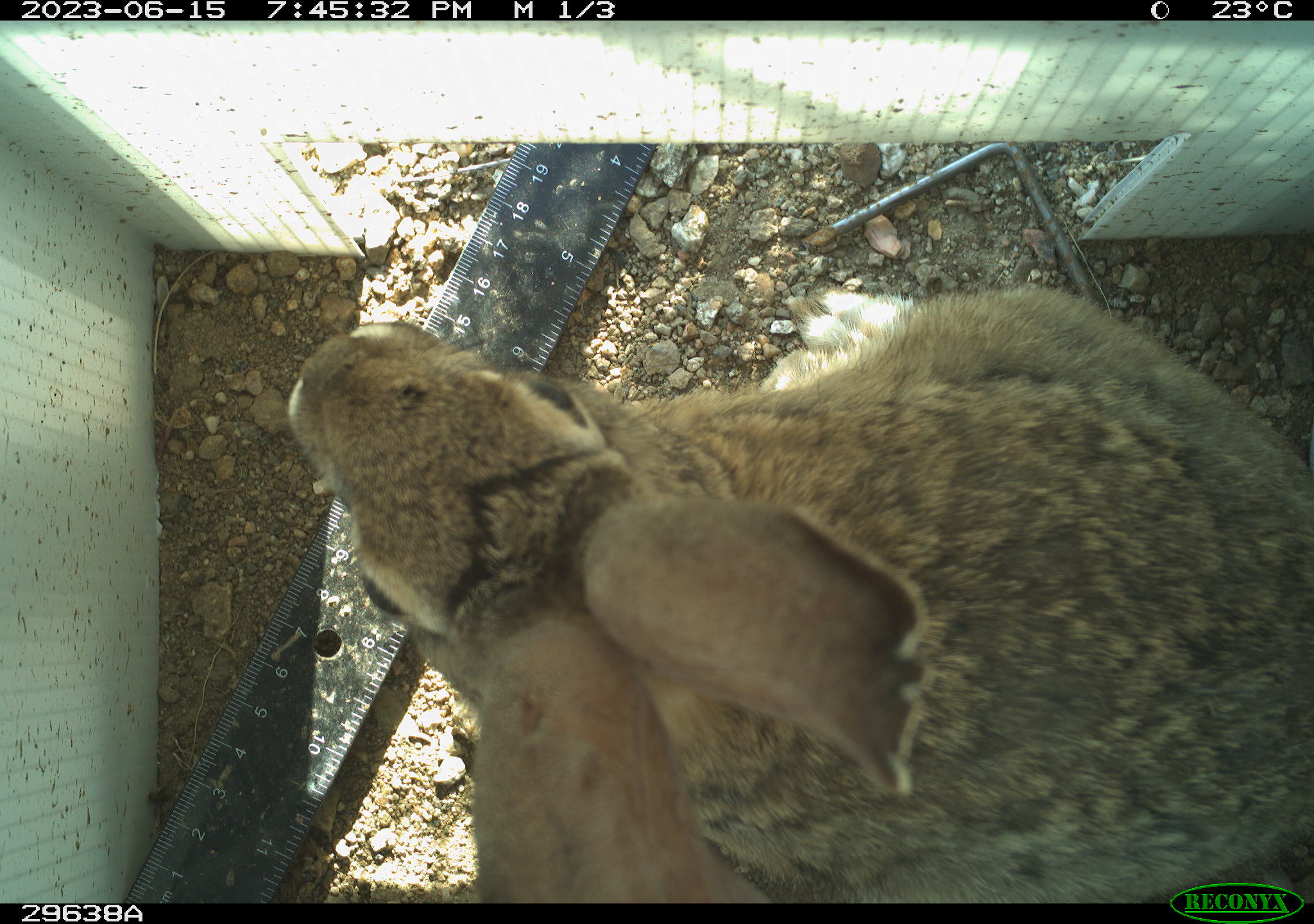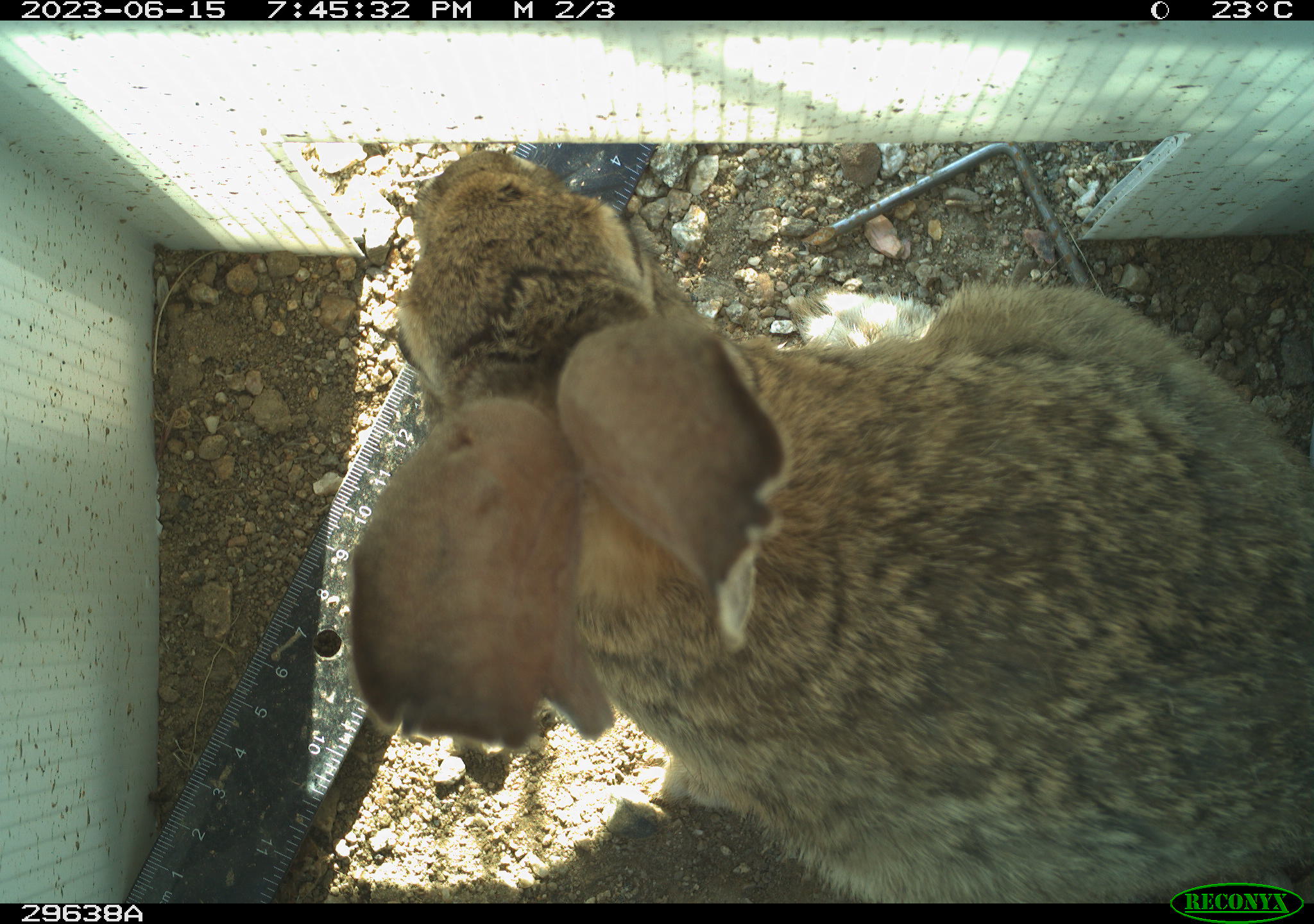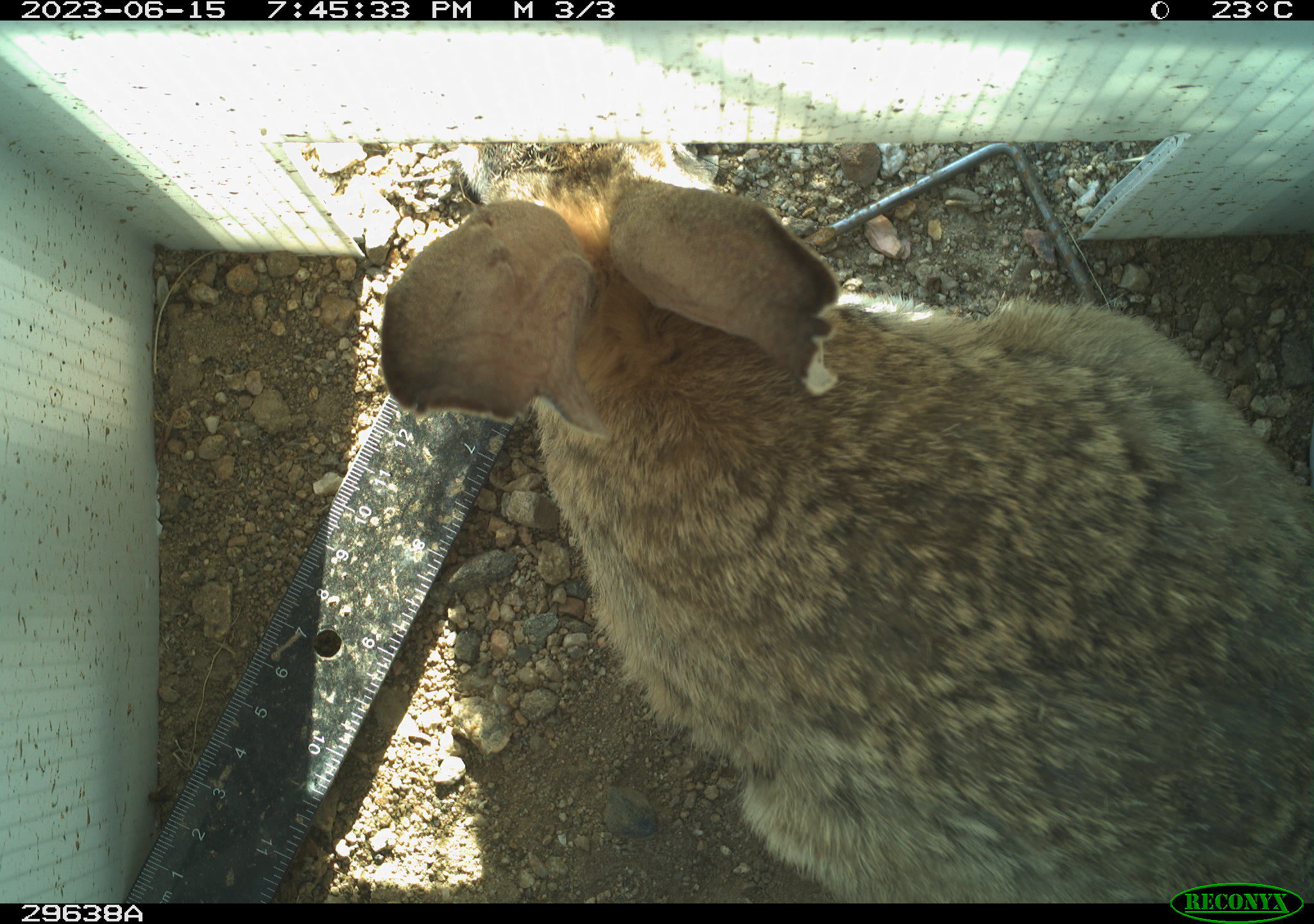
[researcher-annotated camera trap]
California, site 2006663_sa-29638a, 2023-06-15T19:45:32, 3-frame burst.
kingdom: Animalia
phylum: Chordata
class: Mammalia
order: Lagomorpha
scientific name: Lagomorpha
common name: hares, rabbits, and pikas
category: lagomorpha order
Lagomorpha order (hares, rabbits, and pikas) (Lagomorpha).